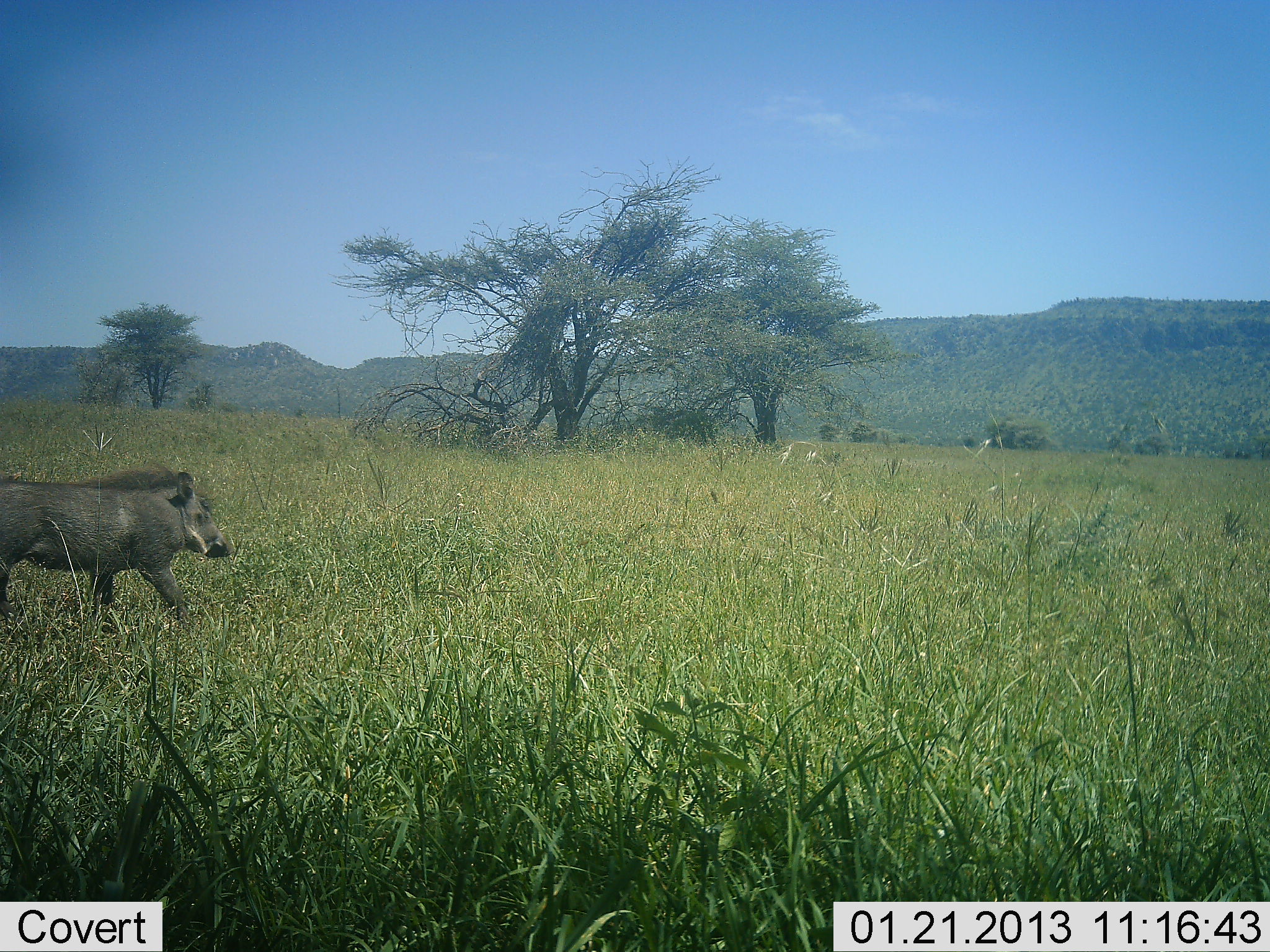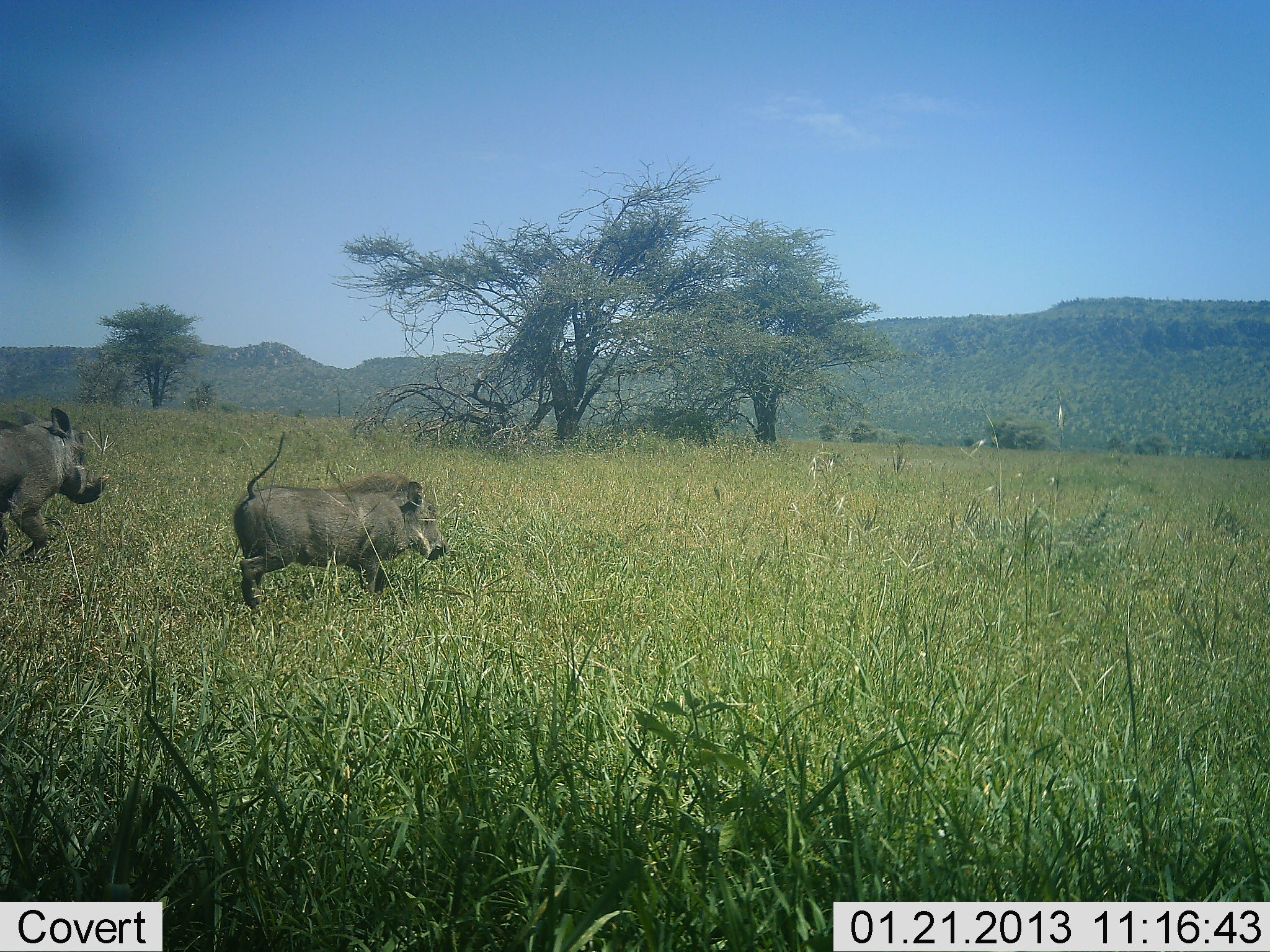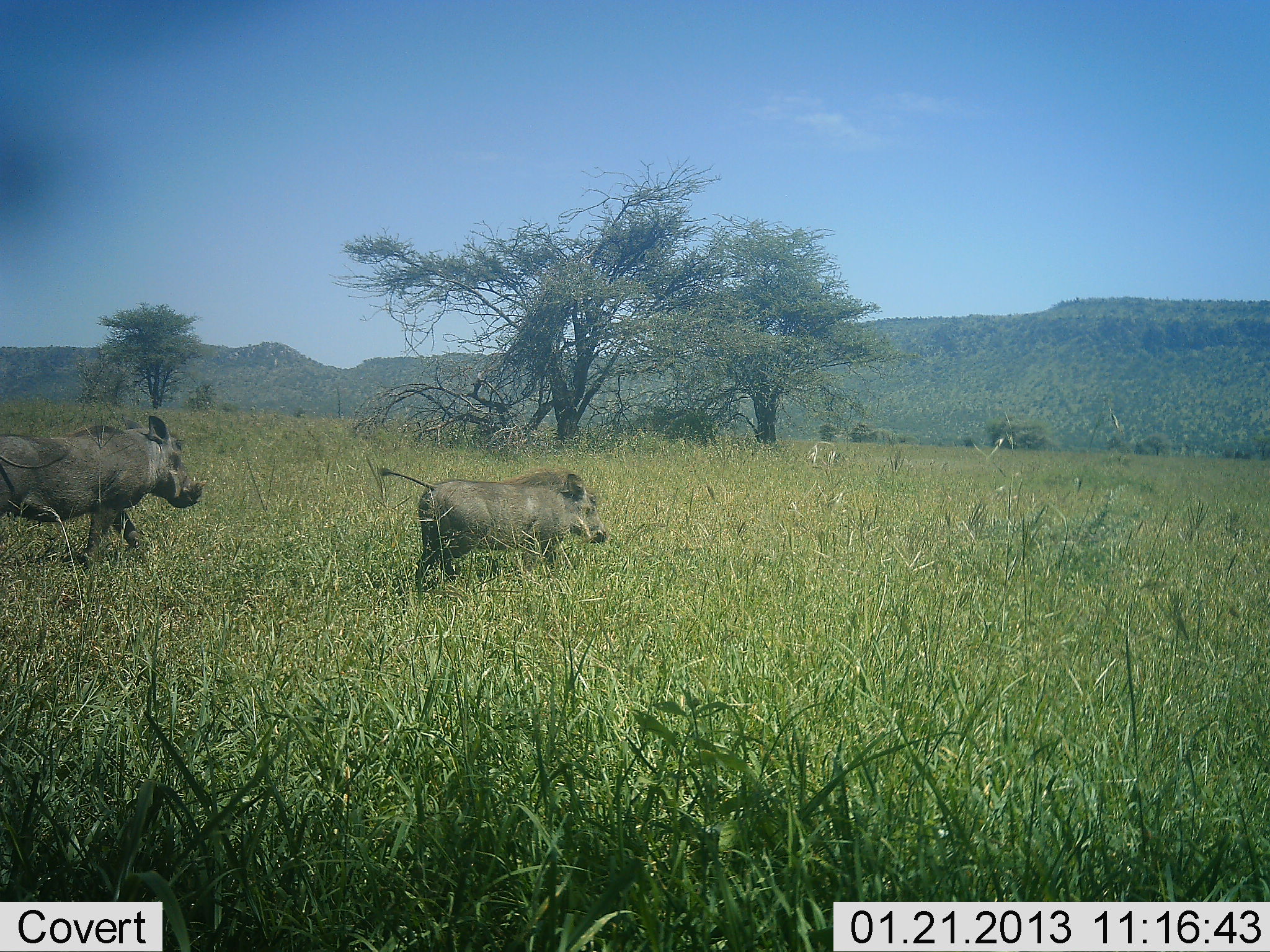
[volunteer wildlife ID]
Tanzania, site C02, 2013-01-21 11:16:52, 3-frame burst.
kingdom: Animalia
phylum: Chordata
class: Mammalia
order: Artiodactyla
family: Suidae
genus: Phacochoerus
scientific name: Phacochoerus africanus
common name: warthog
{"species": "warthog (Phacochoerus africanus)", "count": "2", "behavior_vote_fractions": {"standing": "0%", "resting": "0%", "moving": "95%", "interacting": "5%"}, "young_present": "5%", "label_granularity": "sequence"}